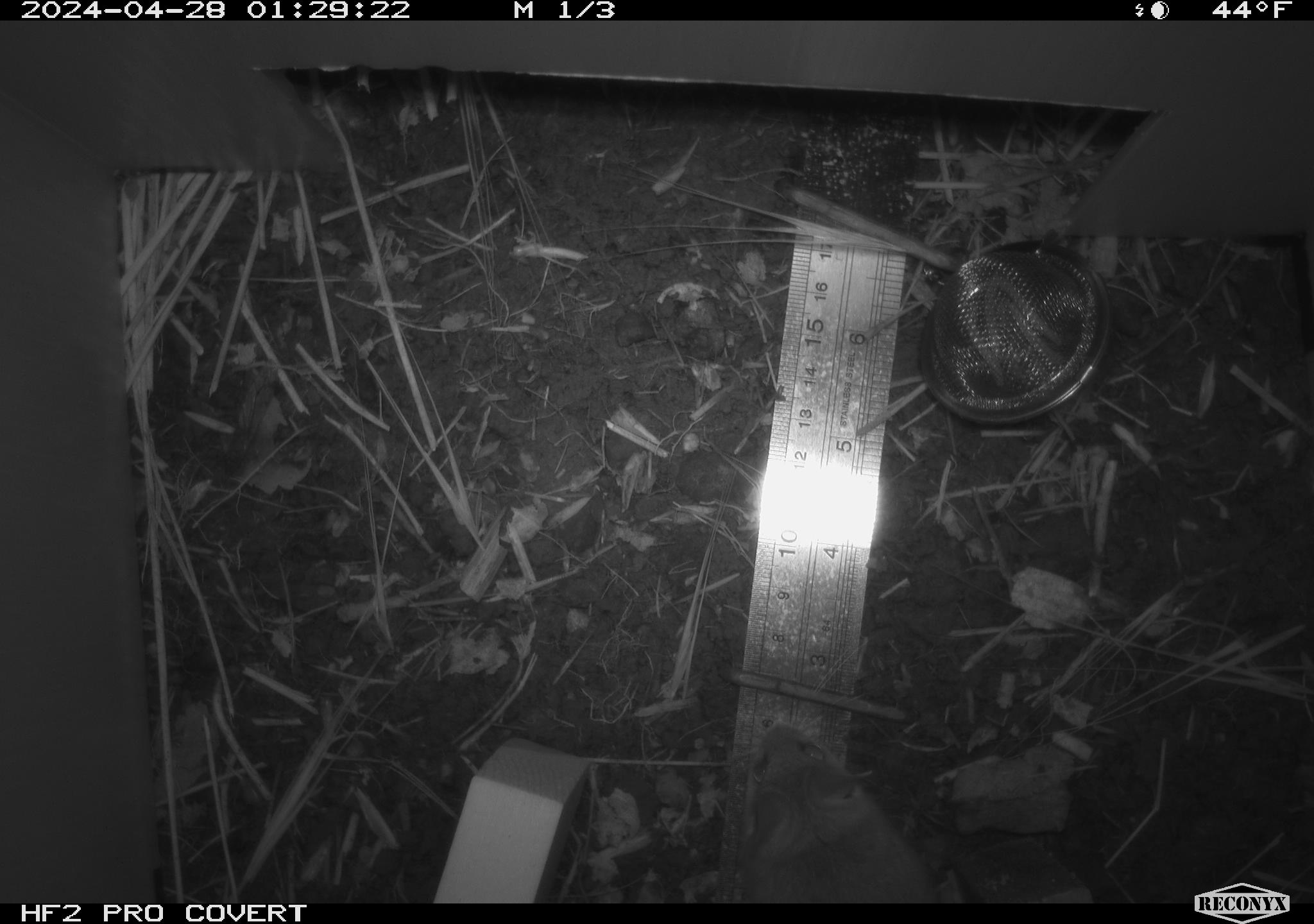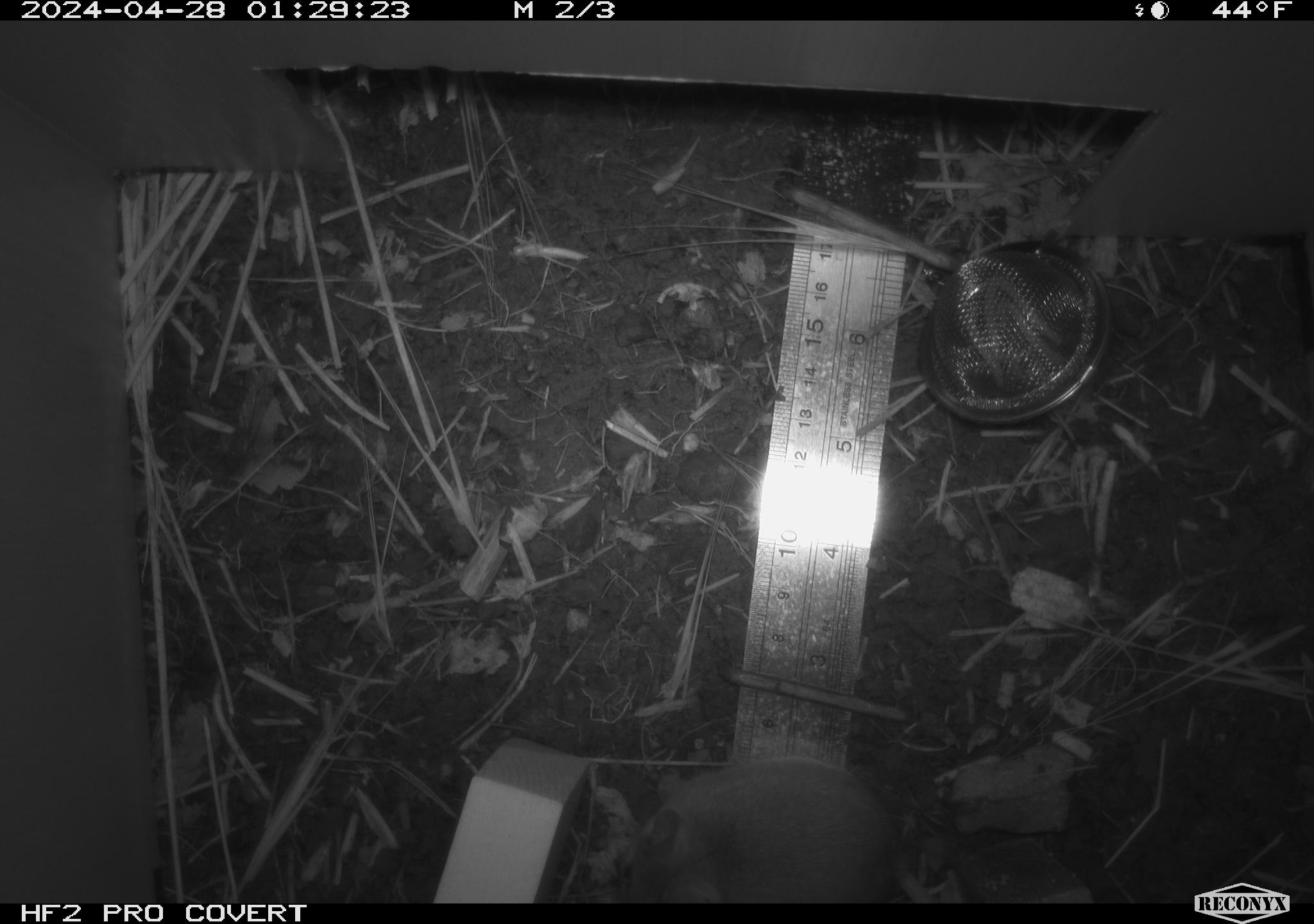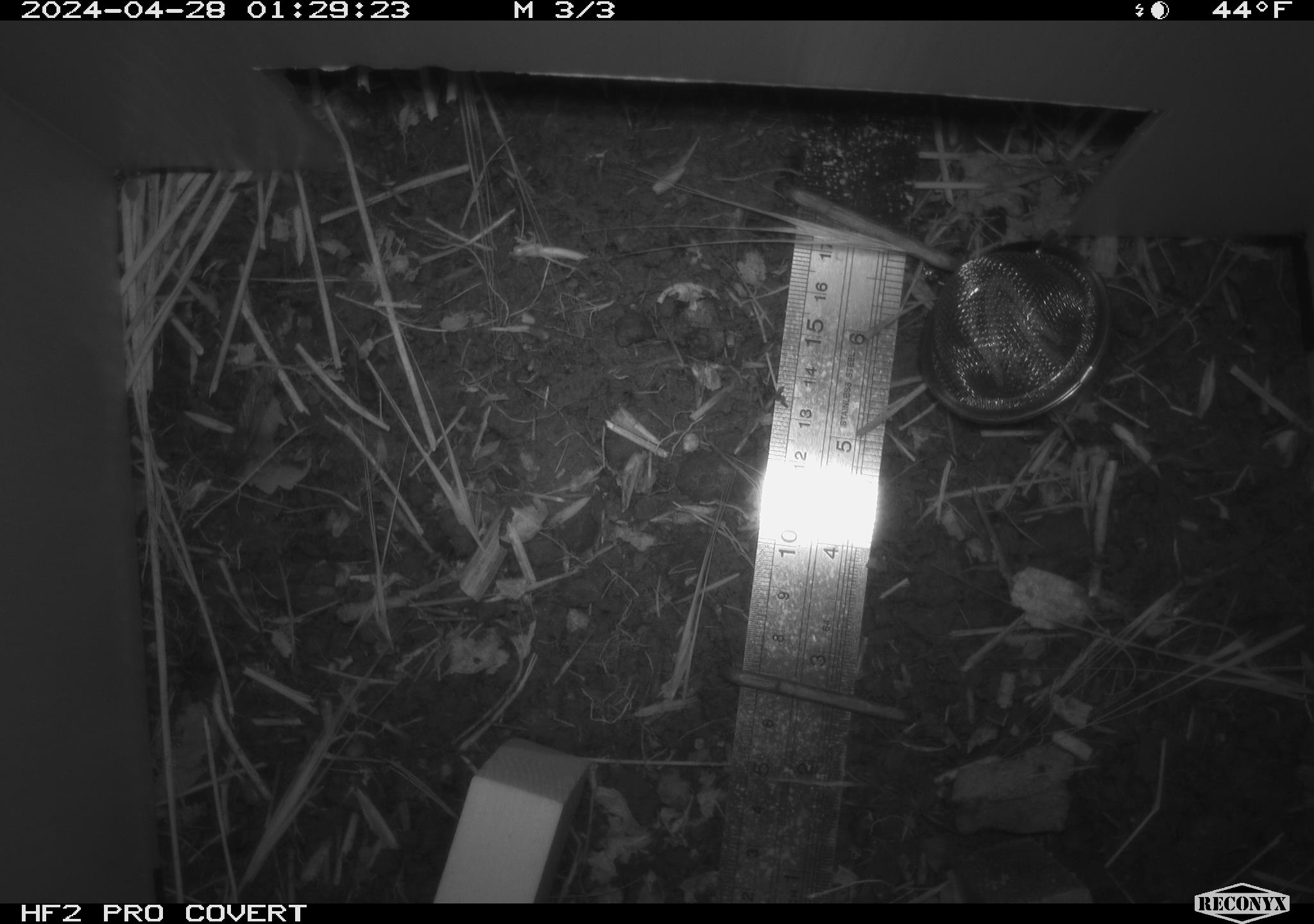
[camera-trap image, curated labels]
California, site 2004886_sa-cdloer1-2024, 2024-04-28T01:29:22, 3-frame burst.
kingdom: Animalia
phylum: Chordata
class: Mammalia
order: Rodentia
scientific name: Rodentia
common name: mouse species